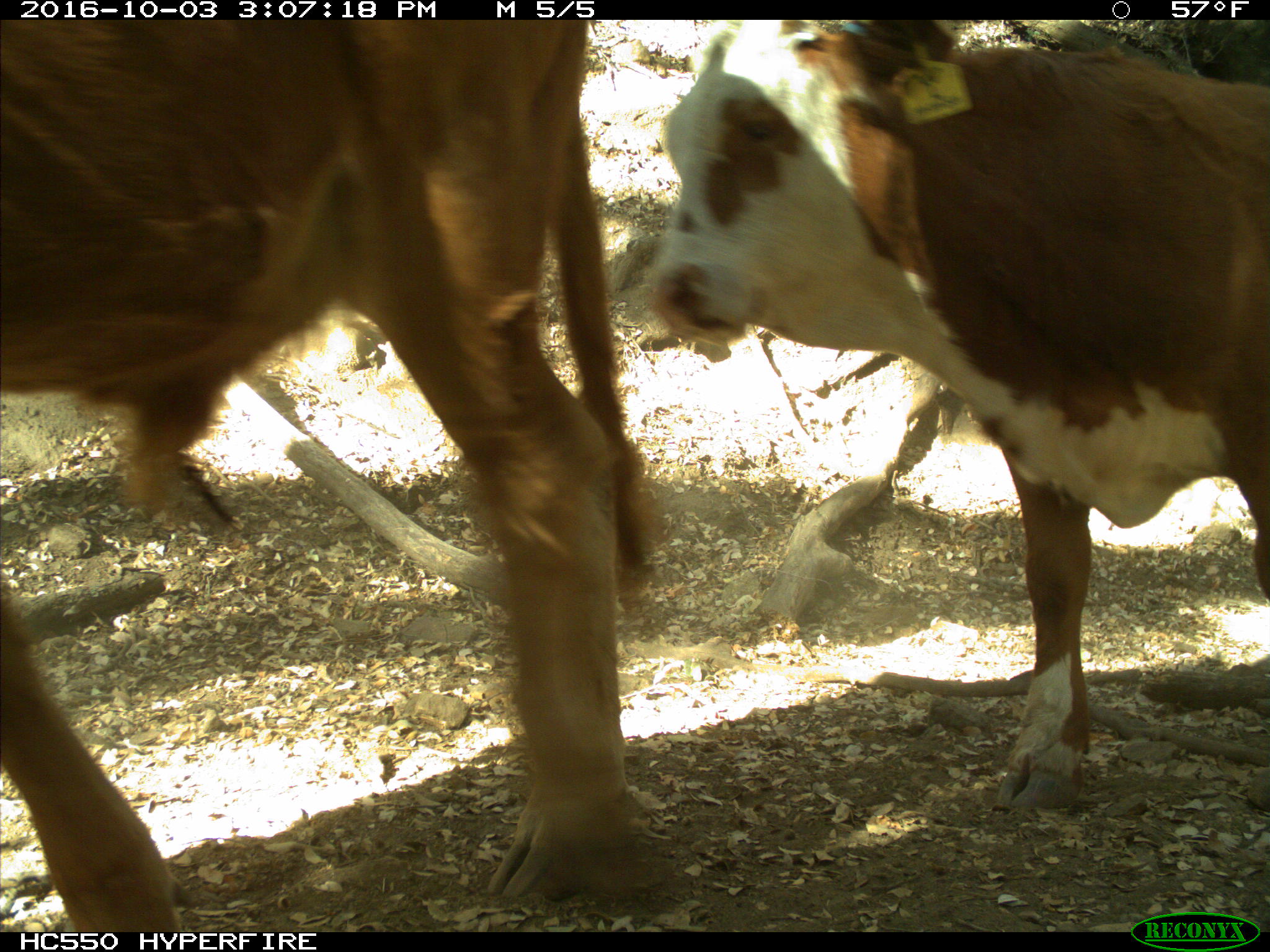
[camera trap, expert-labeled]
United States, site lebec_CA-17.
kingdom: Animalia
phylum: Chordata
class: Mammalia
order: Artiodactyla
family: Bovidae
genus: Bos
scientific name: Bos taurus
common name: domestic cow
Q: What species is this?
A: Bos taurus (domestic cow).